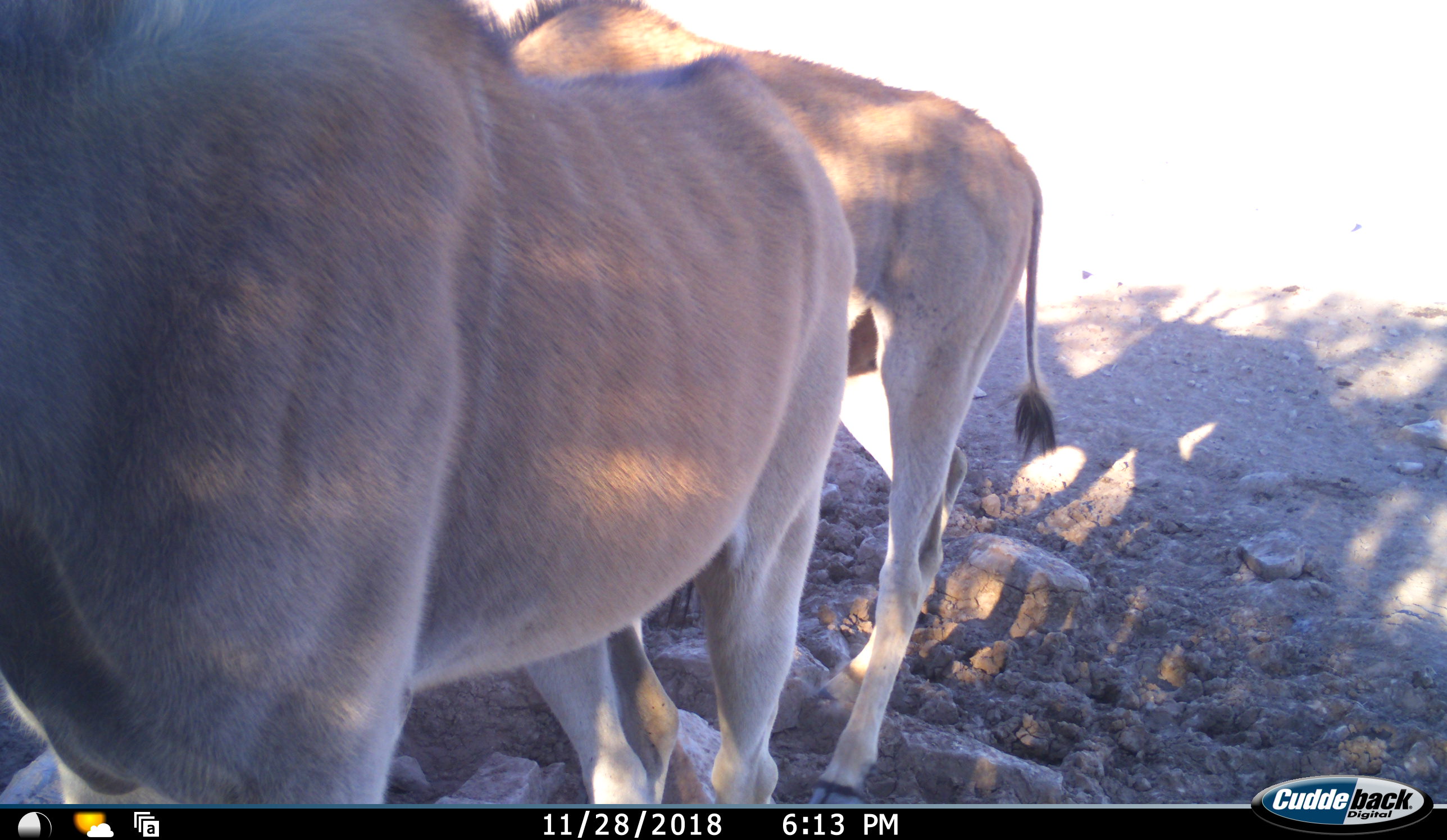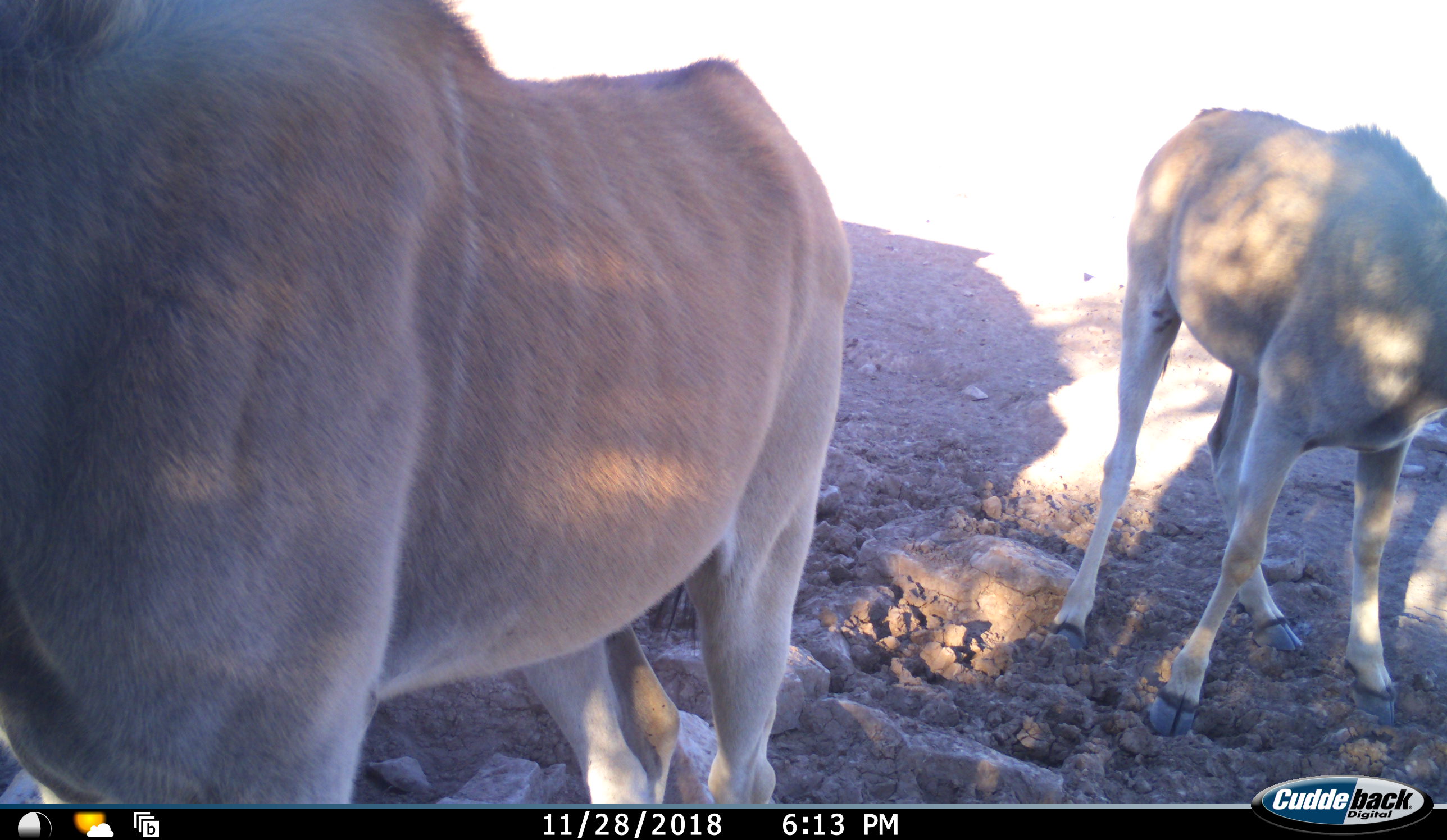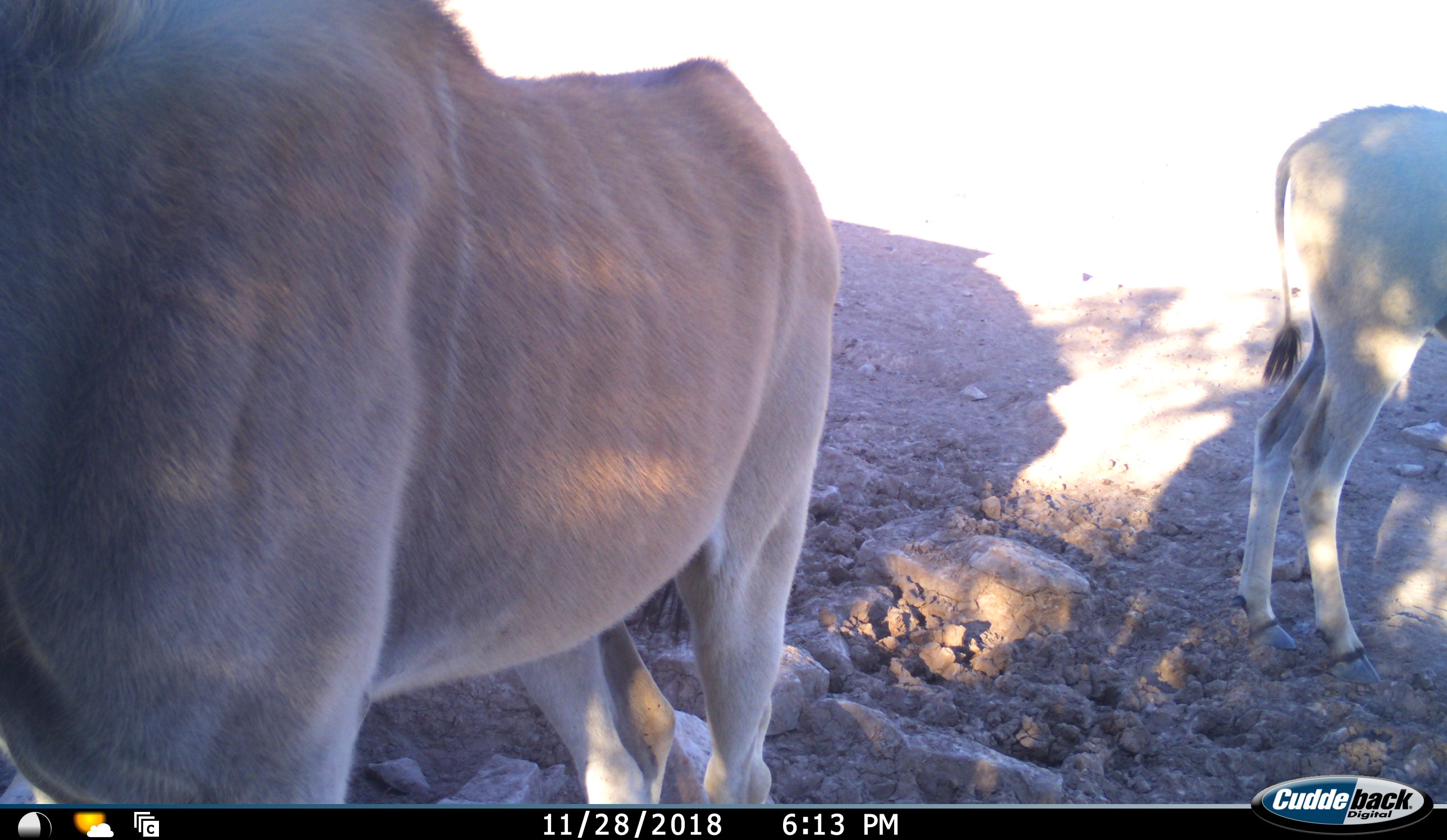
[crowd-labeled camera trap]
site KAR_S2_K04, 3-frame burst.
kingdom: Animalia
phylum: Chordata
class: Mammalia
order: Artiodactyla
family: Bovidae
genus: Tragelaphus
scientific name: Tragelaphus oryx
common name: eland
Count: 2.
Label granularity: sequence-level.